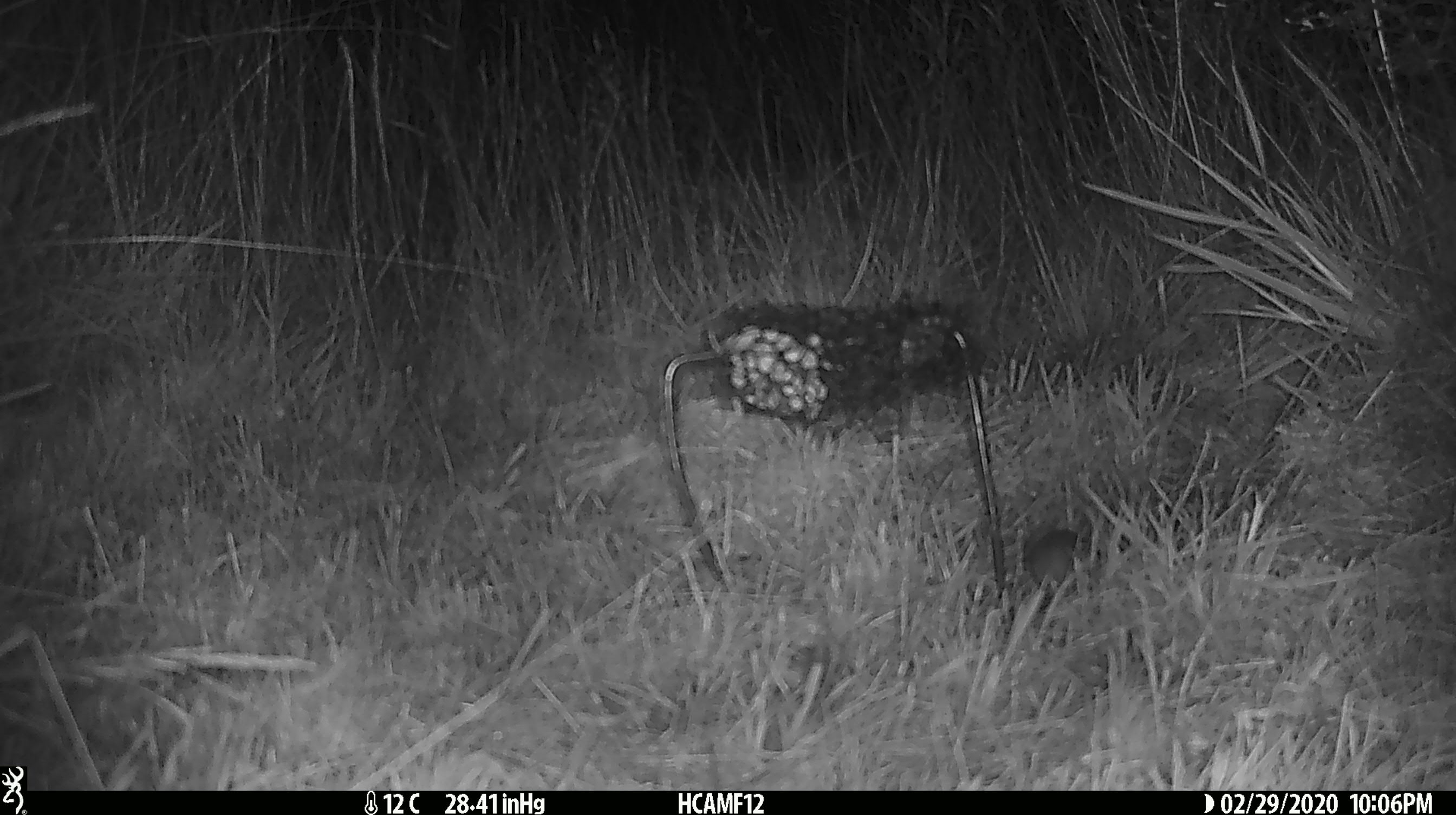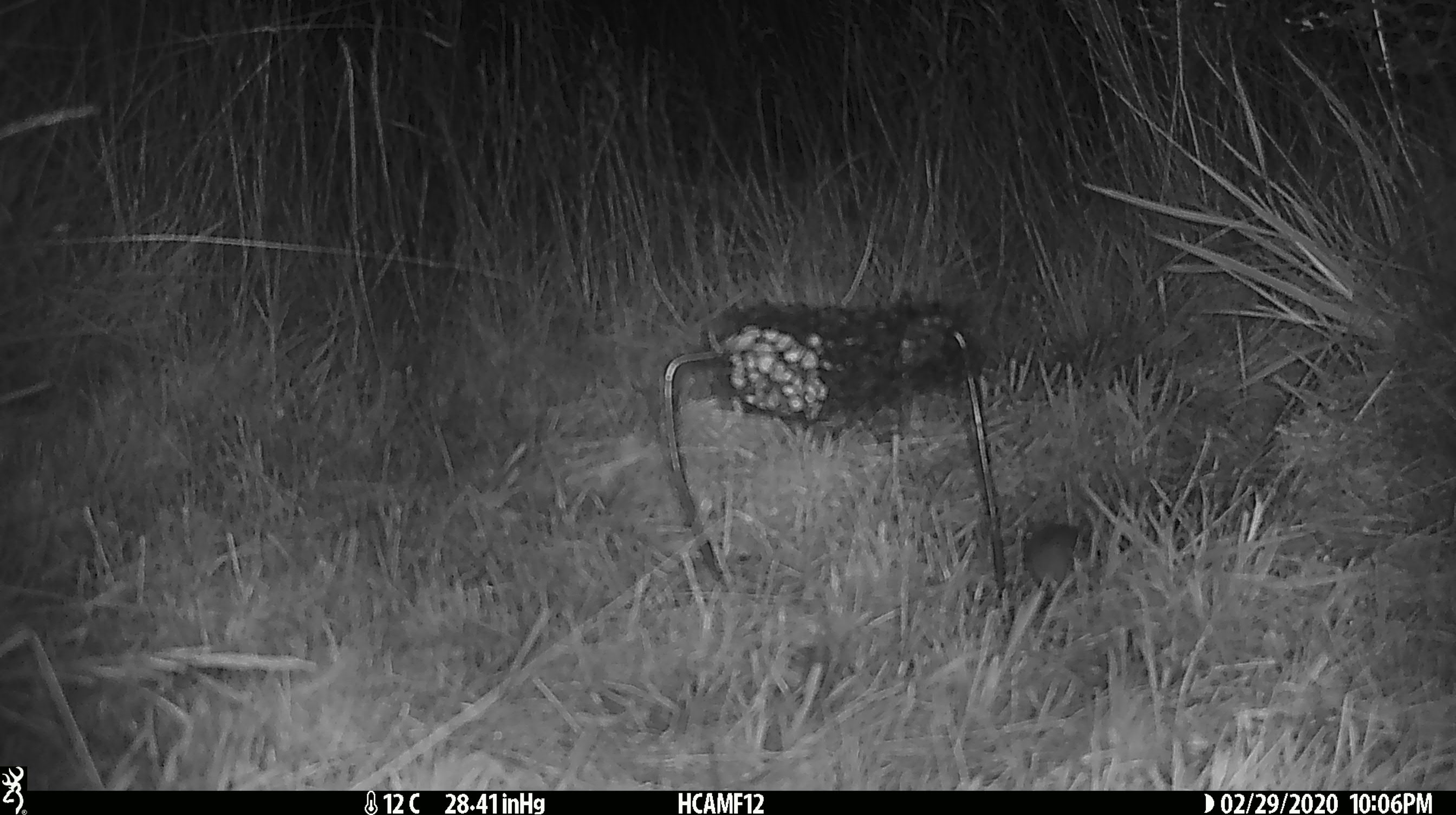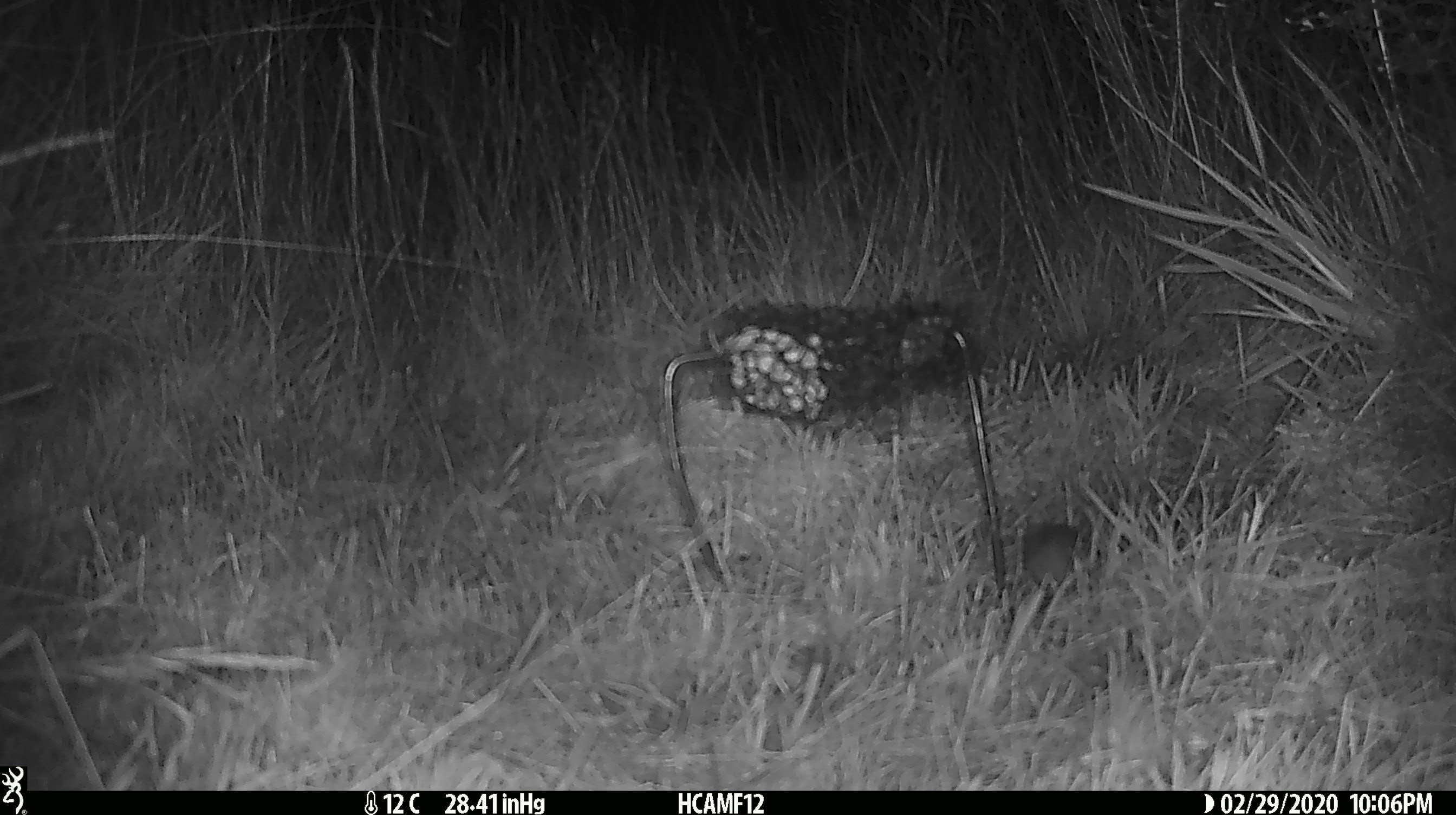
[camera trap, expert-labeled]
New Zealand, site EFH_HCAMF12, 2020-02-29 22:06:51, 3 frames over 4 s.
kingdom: Animalia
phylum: Chordata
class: Mammalia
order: Rodentia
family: Muridae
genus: Mus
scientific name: Mus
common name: mouse